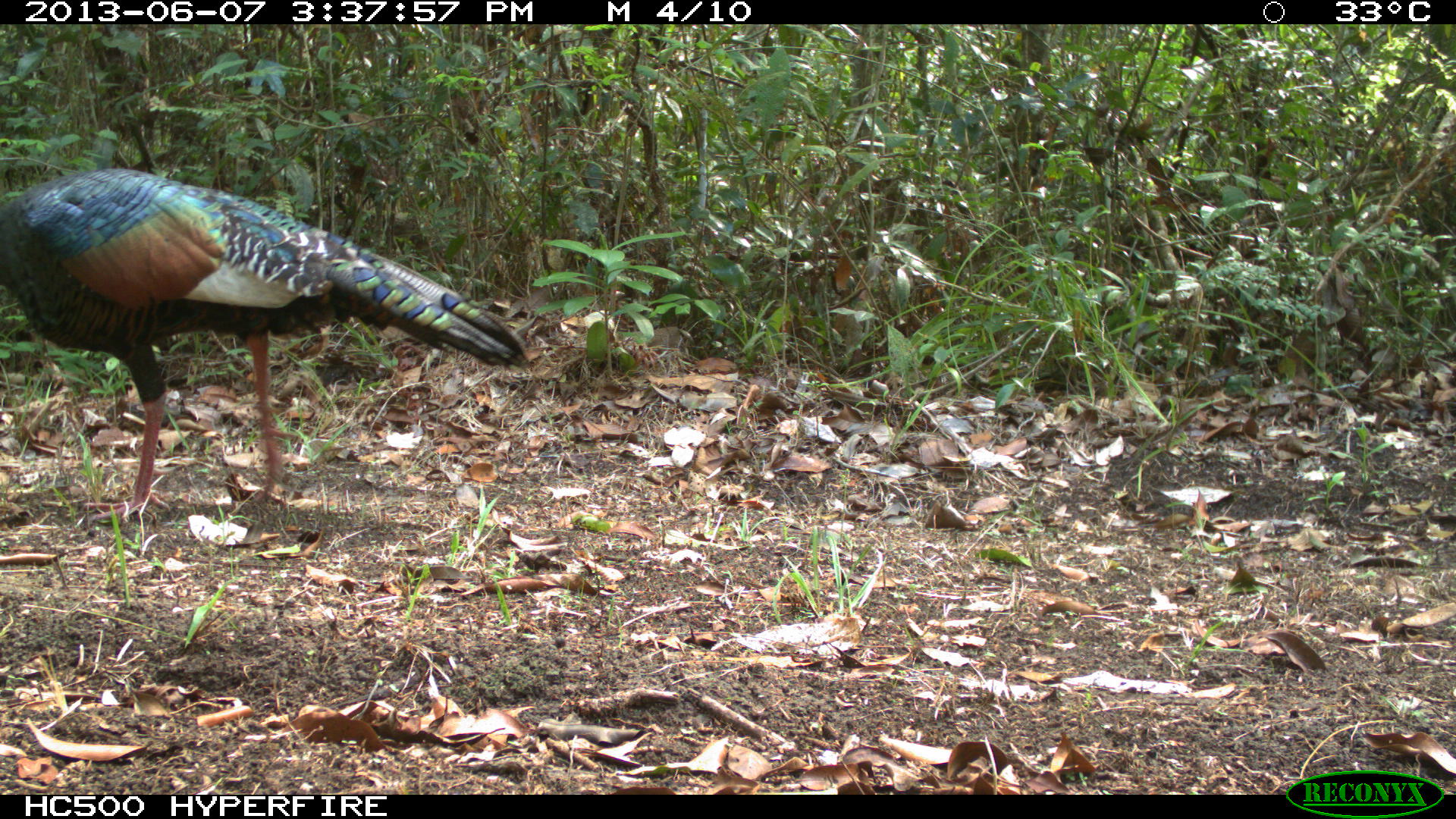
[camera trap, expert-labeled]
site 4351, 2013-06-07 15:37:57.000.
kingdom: Animalia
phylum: Chordata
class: Aves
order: Galliformes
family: Phasianidae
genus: Meleagris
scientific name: Meleagris ocellata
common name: ocellated turkey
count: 1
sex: male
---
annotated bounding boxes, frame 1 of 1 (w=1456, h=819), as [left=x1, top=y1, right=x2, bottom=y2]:
meleagris ocellata: [left=0, top=167, right=530, bottom=524]